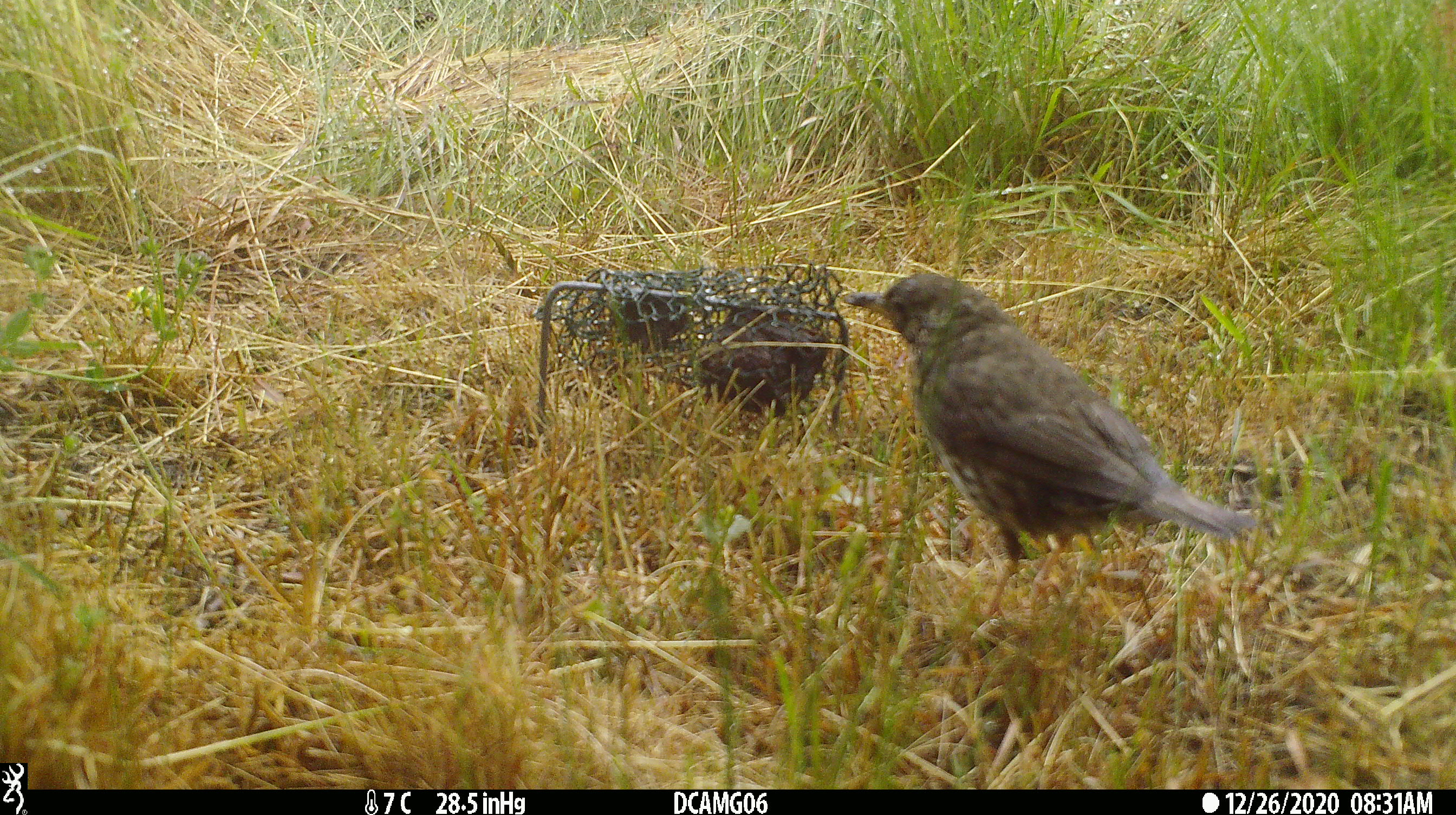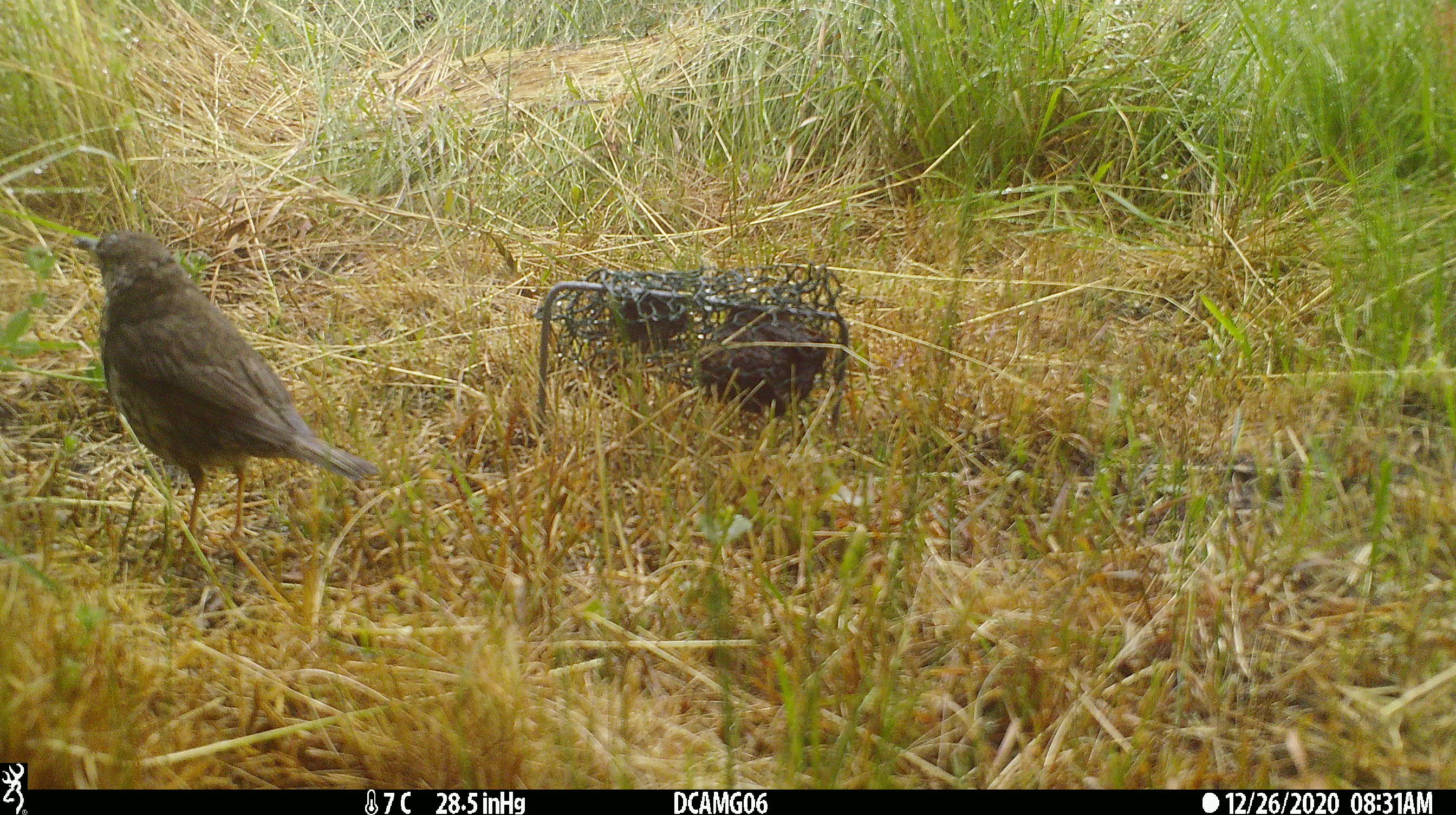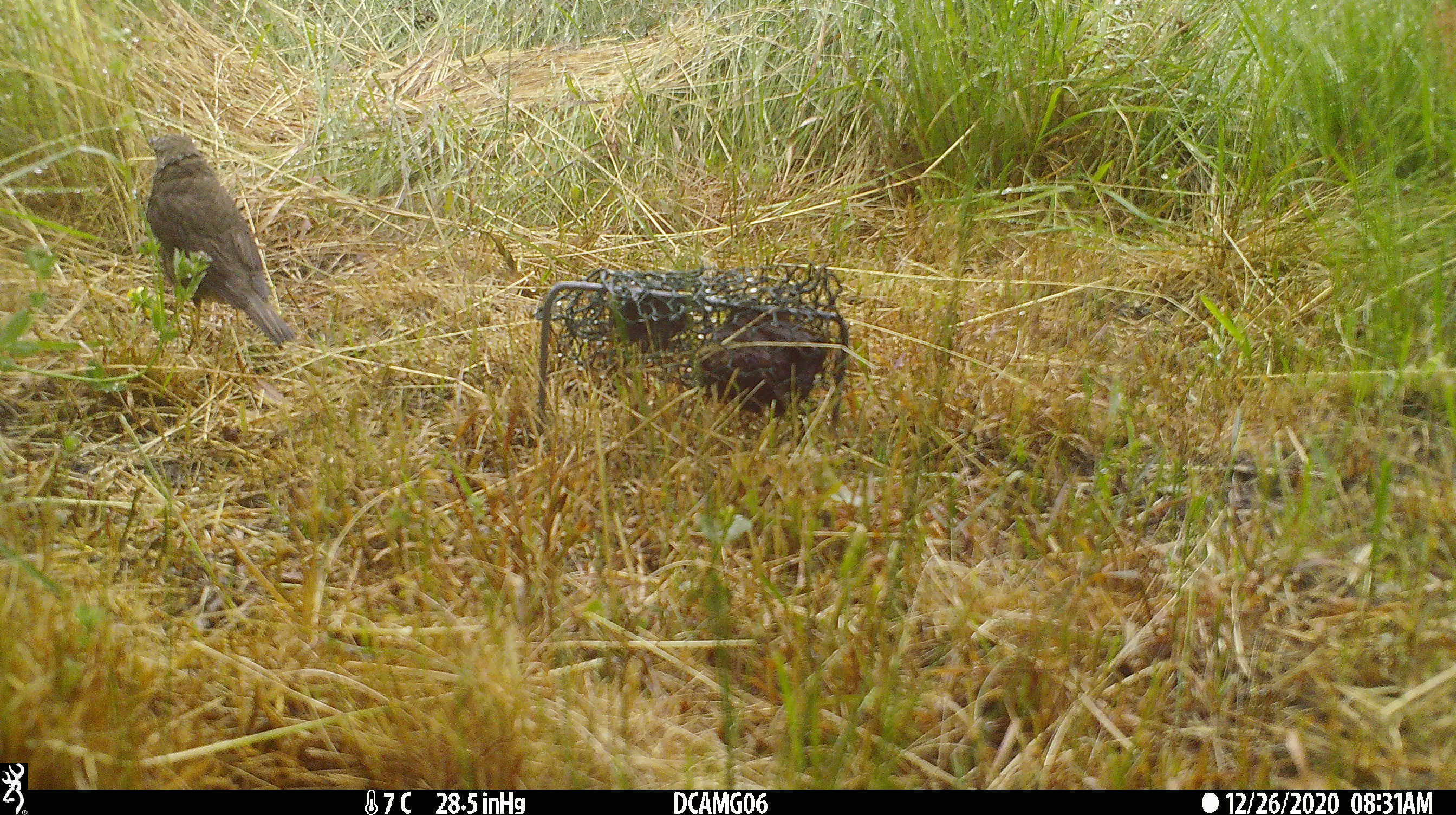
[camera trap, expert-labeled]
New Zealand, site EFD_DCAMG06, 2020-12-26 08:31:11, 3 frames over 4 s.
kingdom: Animalia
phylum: Chordata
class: Aves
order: Passeriformes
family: Turdidae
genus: Turdus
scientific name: Turdus philomelos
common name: song thrush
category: thrush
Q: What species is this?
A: Thrush (song thrush) (Turdus philomelos).